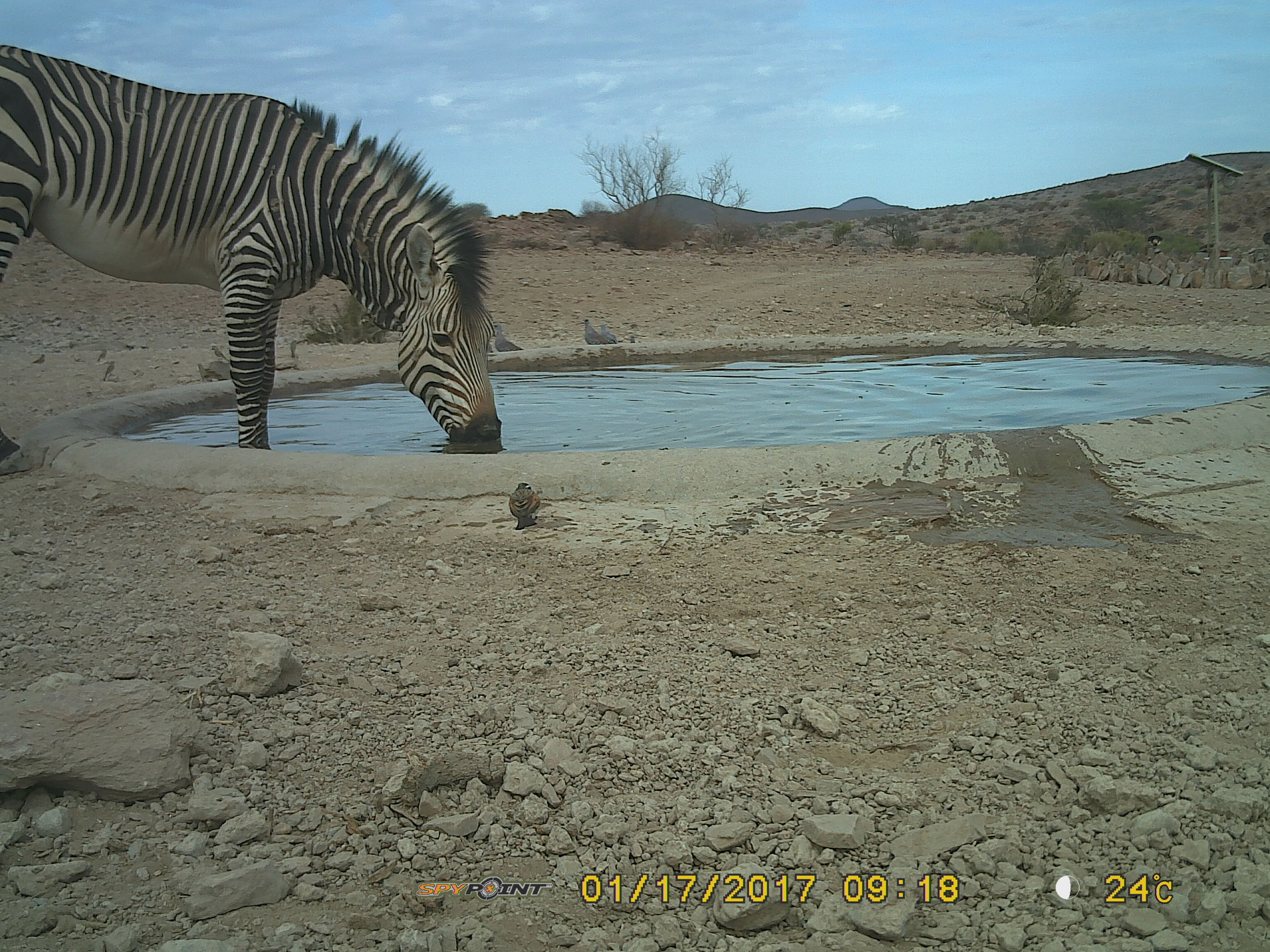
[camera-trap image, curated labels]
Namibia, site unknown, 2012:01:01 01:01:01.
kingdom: Animalia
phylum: Chordata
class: Mammalia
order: Perissodactyla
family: Equidae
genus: Equus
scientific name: Equus zebra hartmannae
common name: hartmann's mountain zebra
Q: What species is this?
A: Equus zebra hartmannae (hartmann's mountain zebra).